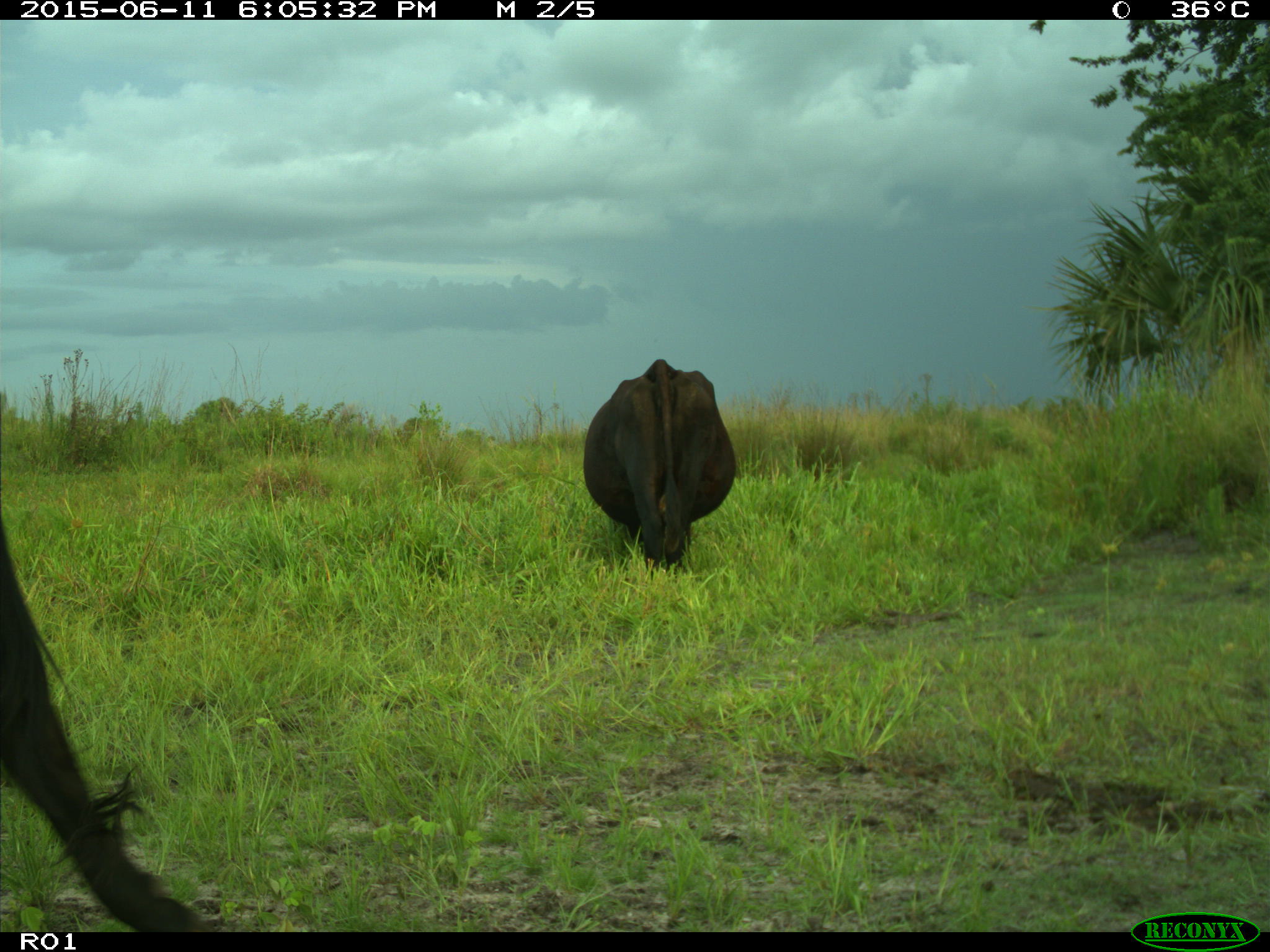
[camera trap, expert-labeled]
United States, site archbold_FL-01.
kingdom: Animalia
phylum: Chordata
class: Mammalia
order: Artiodactyla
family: Bovidae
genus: Bos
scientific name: Bos taurus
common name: domestic cow